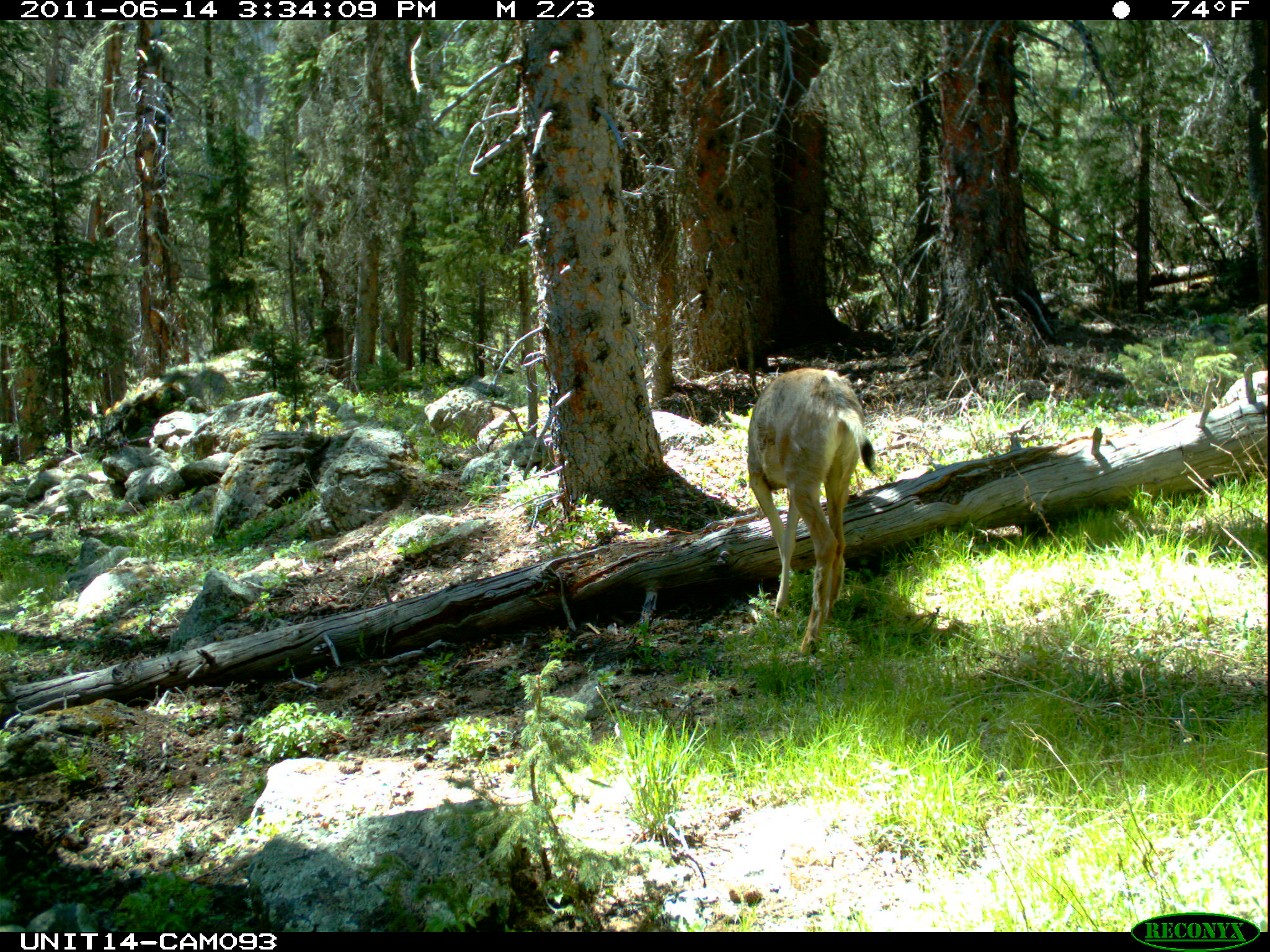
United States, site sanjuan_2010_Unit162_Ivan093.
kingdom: Animalia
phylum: Chordata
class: Mammalia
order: Artiodactyla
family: Cervidae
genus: Odocoileus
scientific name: Odocoileus hemionus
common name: mule deer